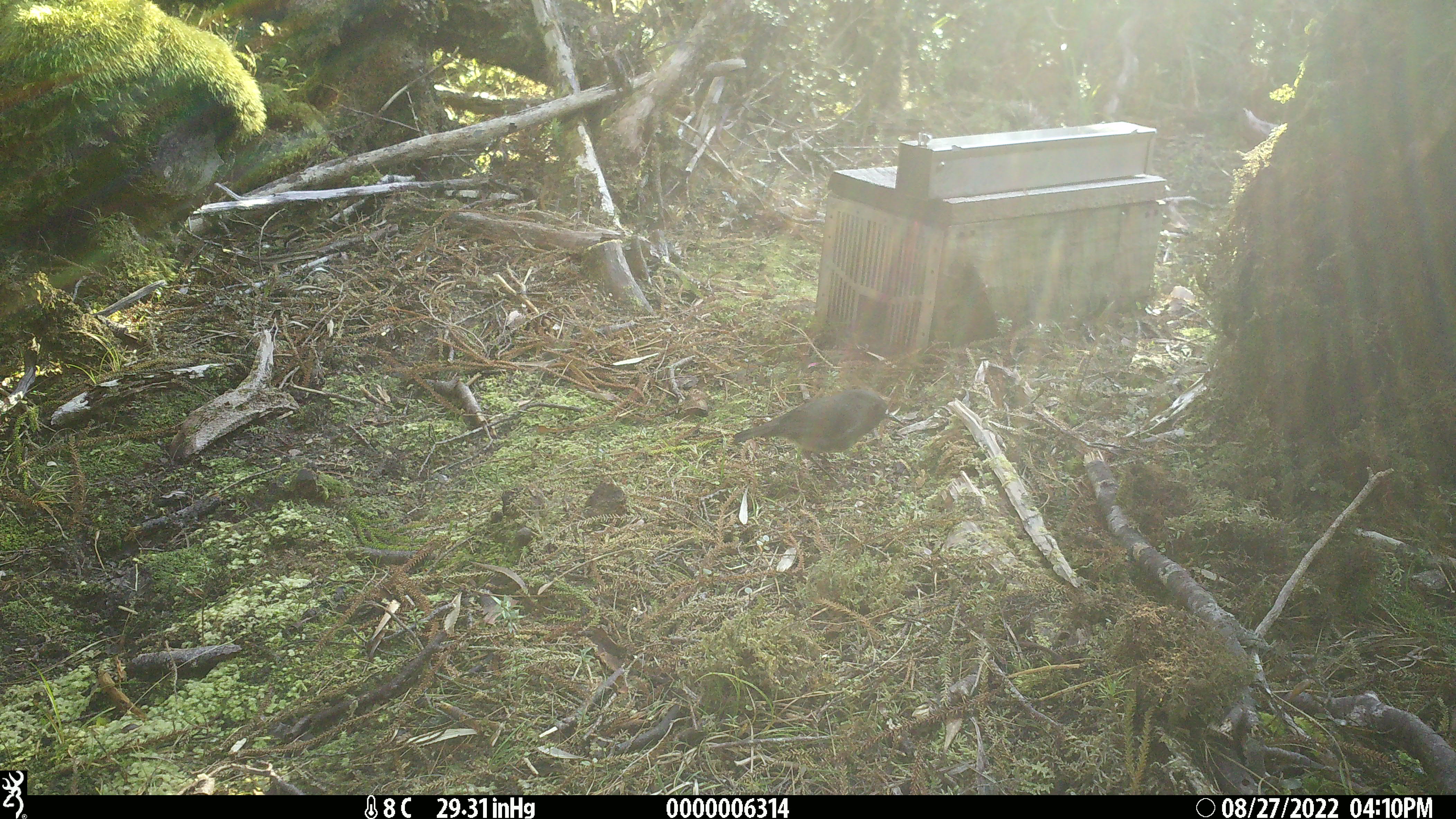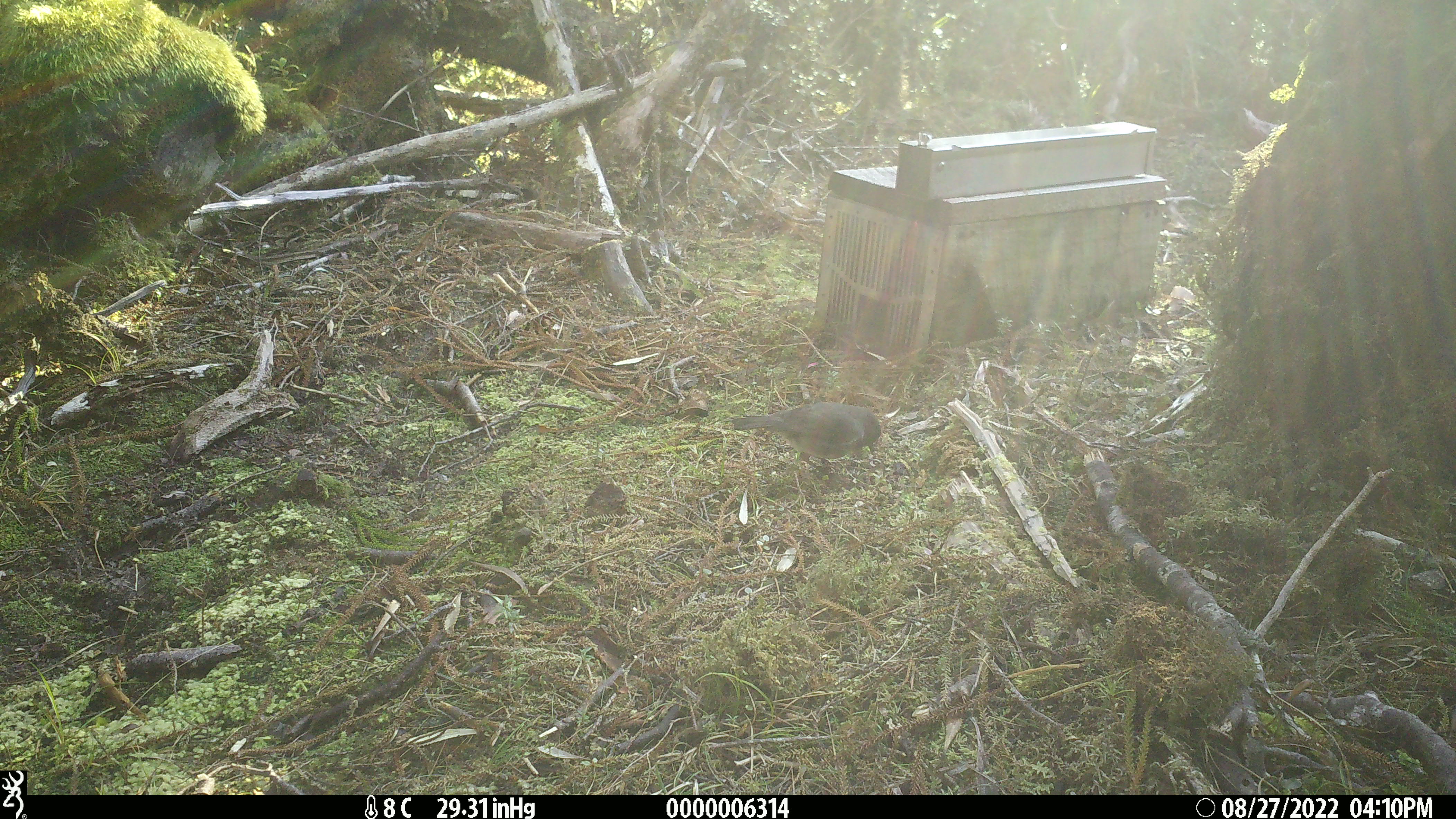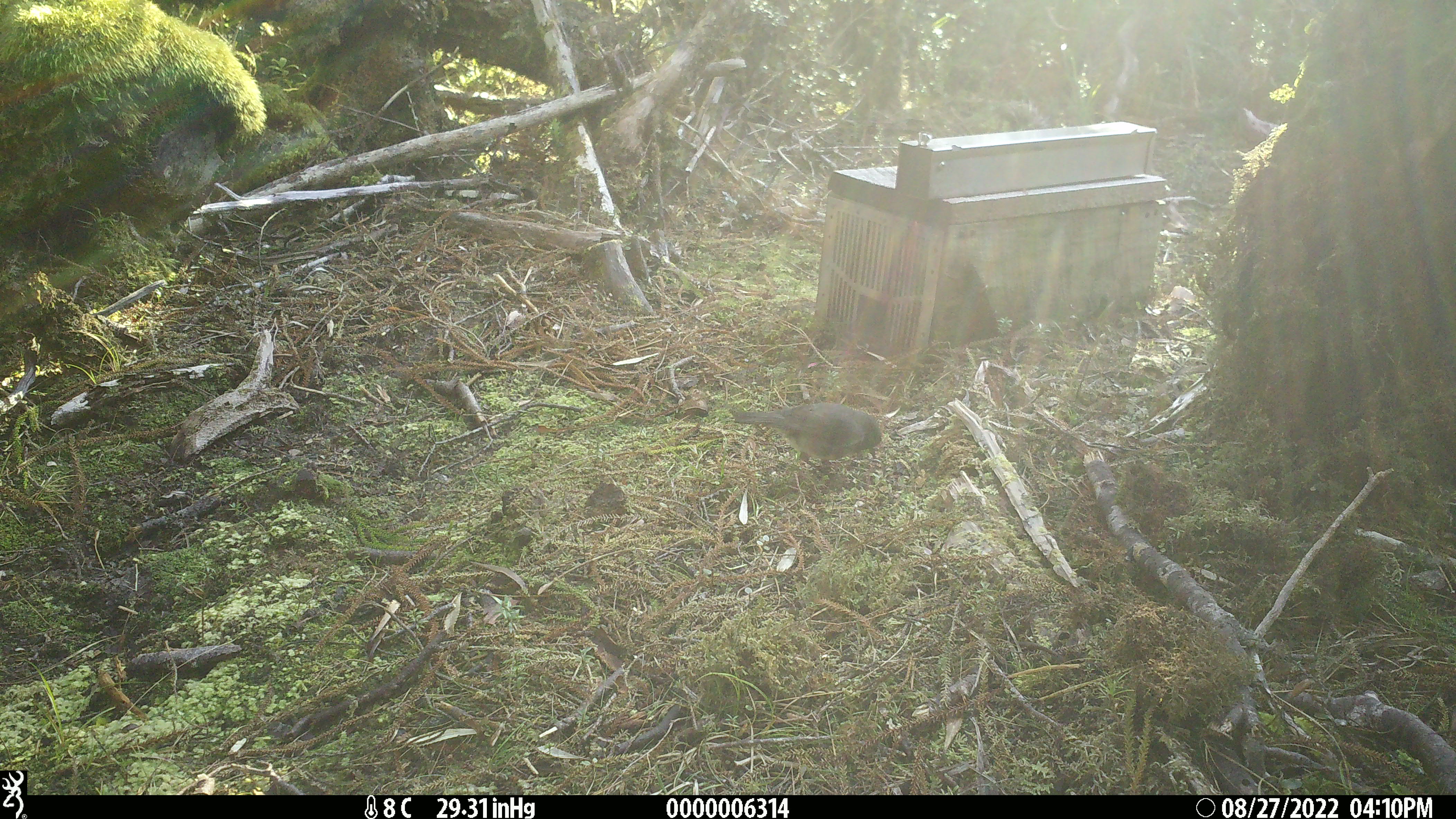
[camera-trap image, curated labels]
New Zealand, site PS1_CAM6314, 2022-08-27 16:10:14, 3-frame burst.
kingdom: Animalia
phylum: Chordata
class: Aves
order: Passeriformes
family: Petroicidae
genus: Petroica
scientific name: Petroica australis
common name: new zealand robin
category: robin